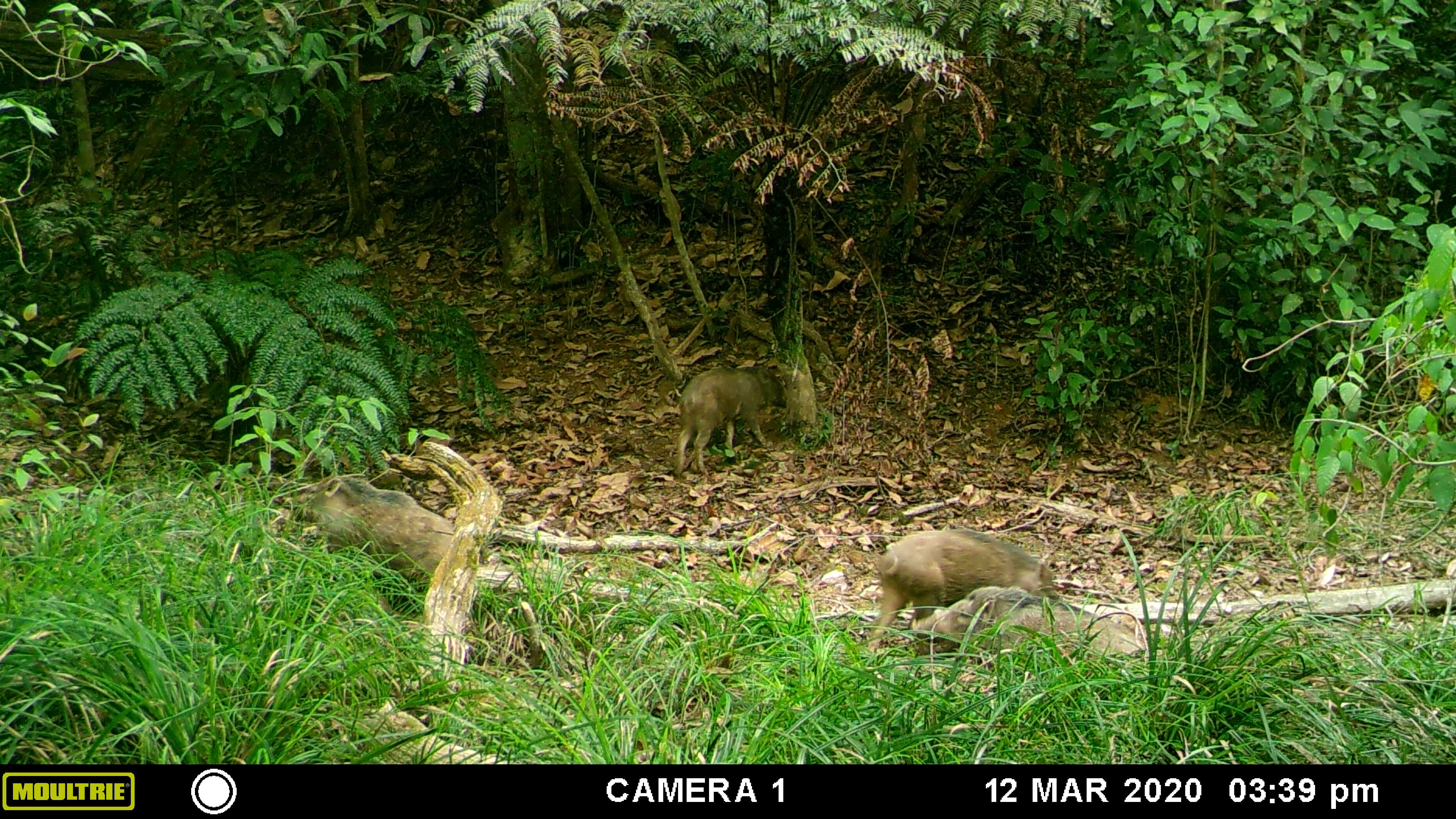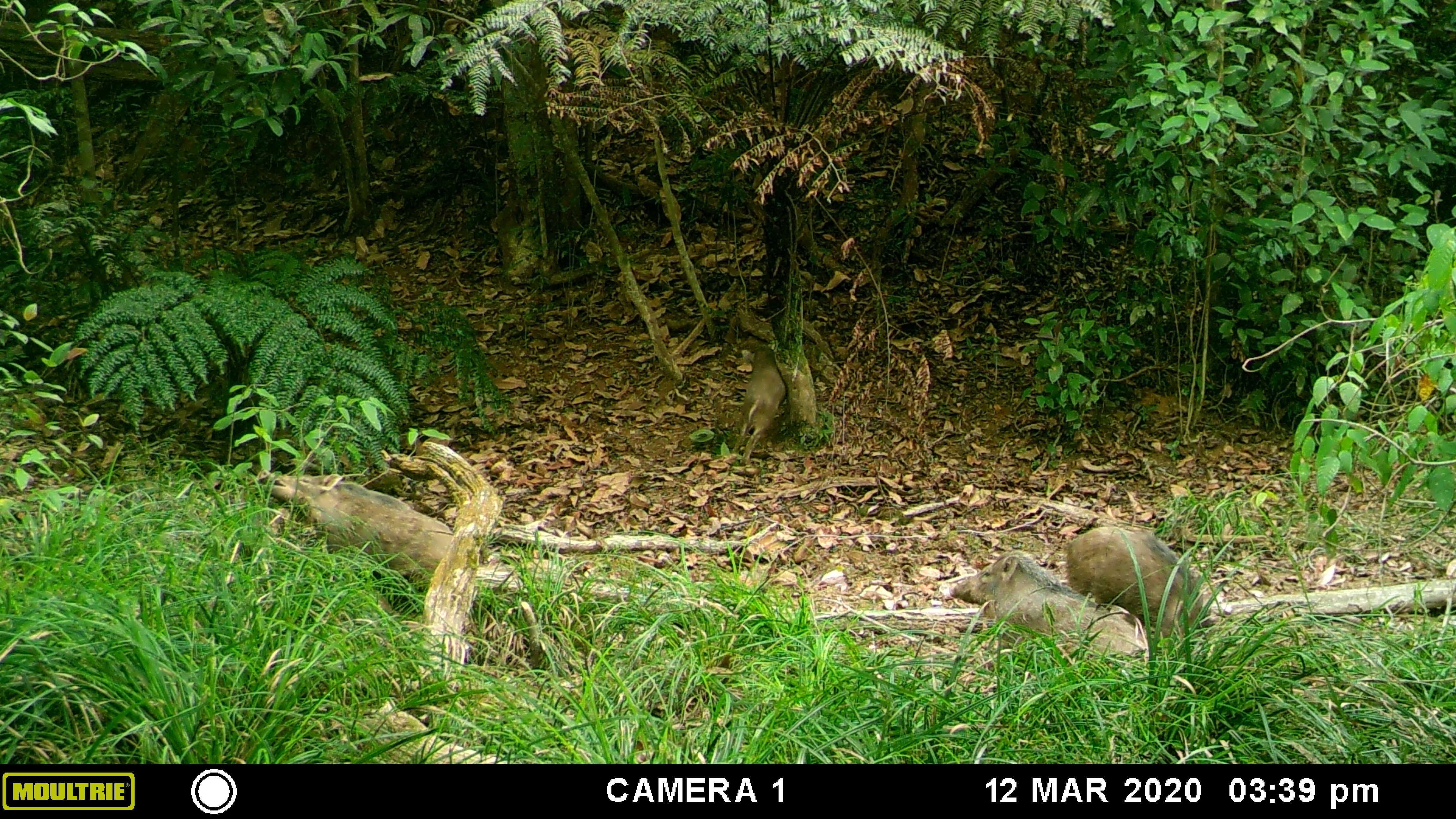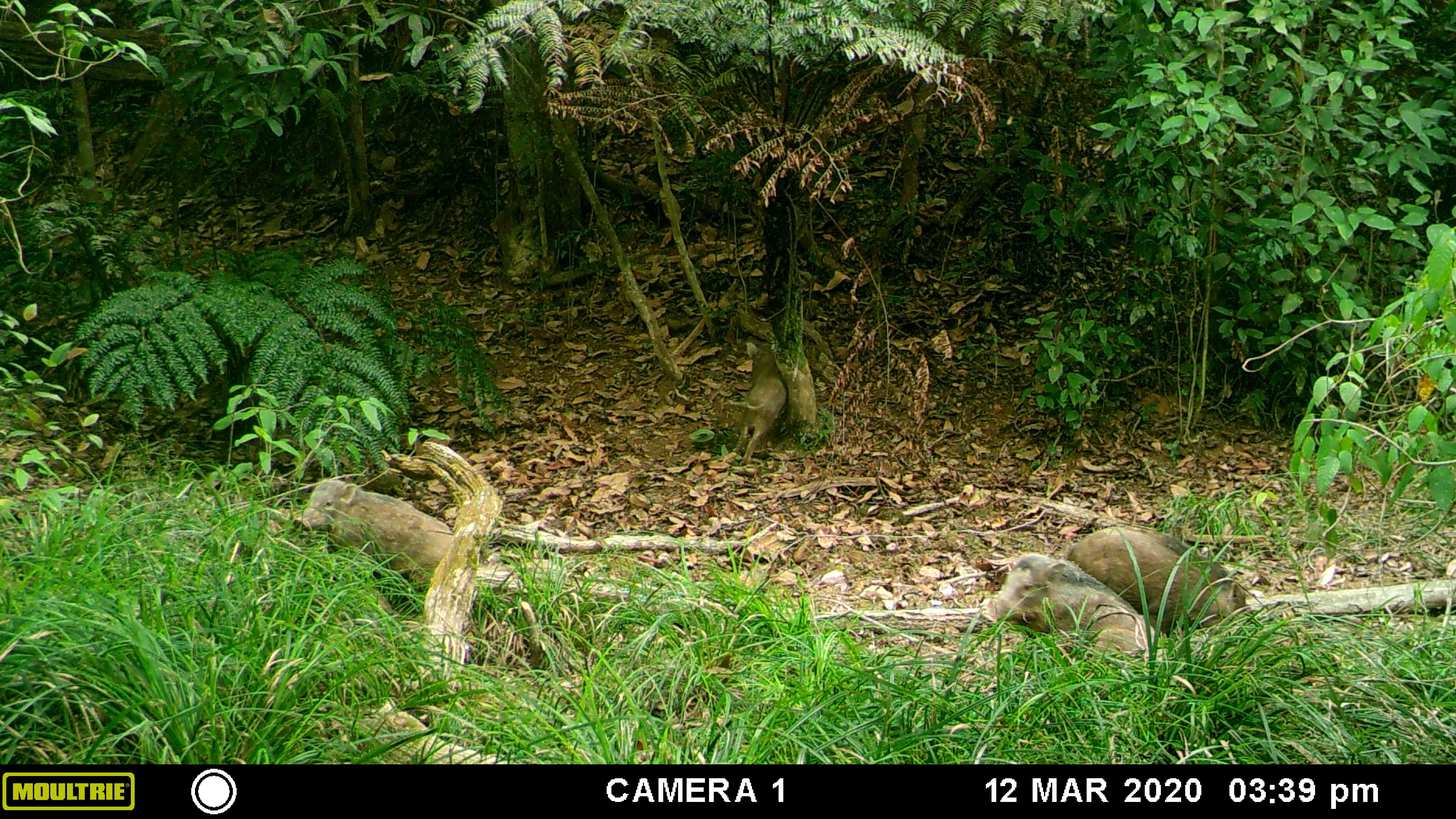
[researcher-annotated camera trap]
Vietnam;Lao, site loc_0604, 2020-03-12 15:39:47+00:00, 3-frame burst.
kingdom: Animalia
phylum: Chordata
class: Mammalia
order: Artiodactyla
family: Suidae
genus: Sus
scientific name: Sus scrofa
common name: eurasian wild pig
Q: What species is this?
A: Eurasian wild pig (Sus scrofa).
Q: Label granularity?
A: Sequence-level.